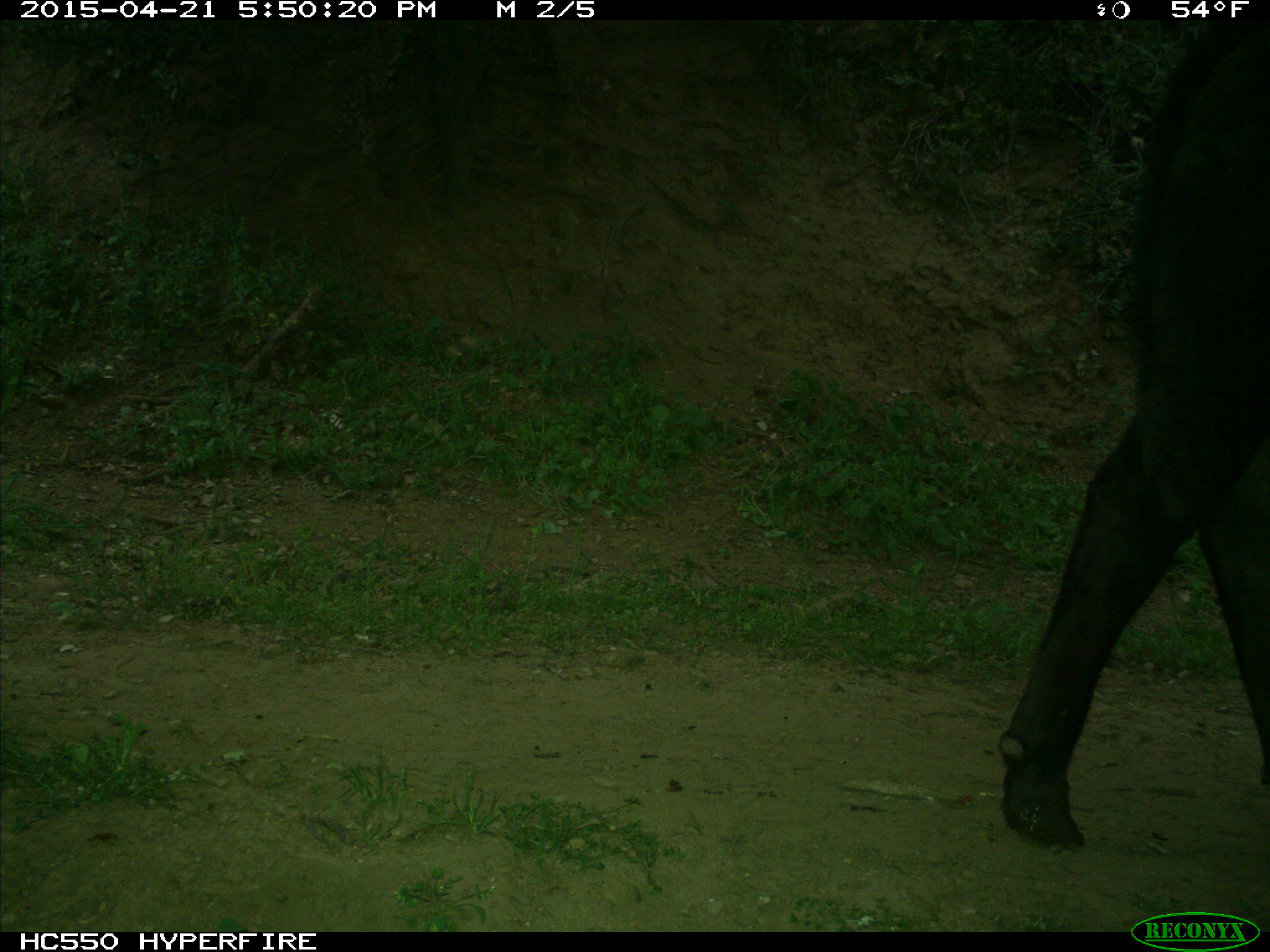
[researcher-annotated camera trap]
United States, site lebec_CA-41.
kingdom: Animalia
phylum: Chordata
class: Mammalia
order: Artiodactyla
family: Bovidae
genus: Bos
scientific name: Bos taurus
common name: domestic cow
Bos taurus (domestic cow).